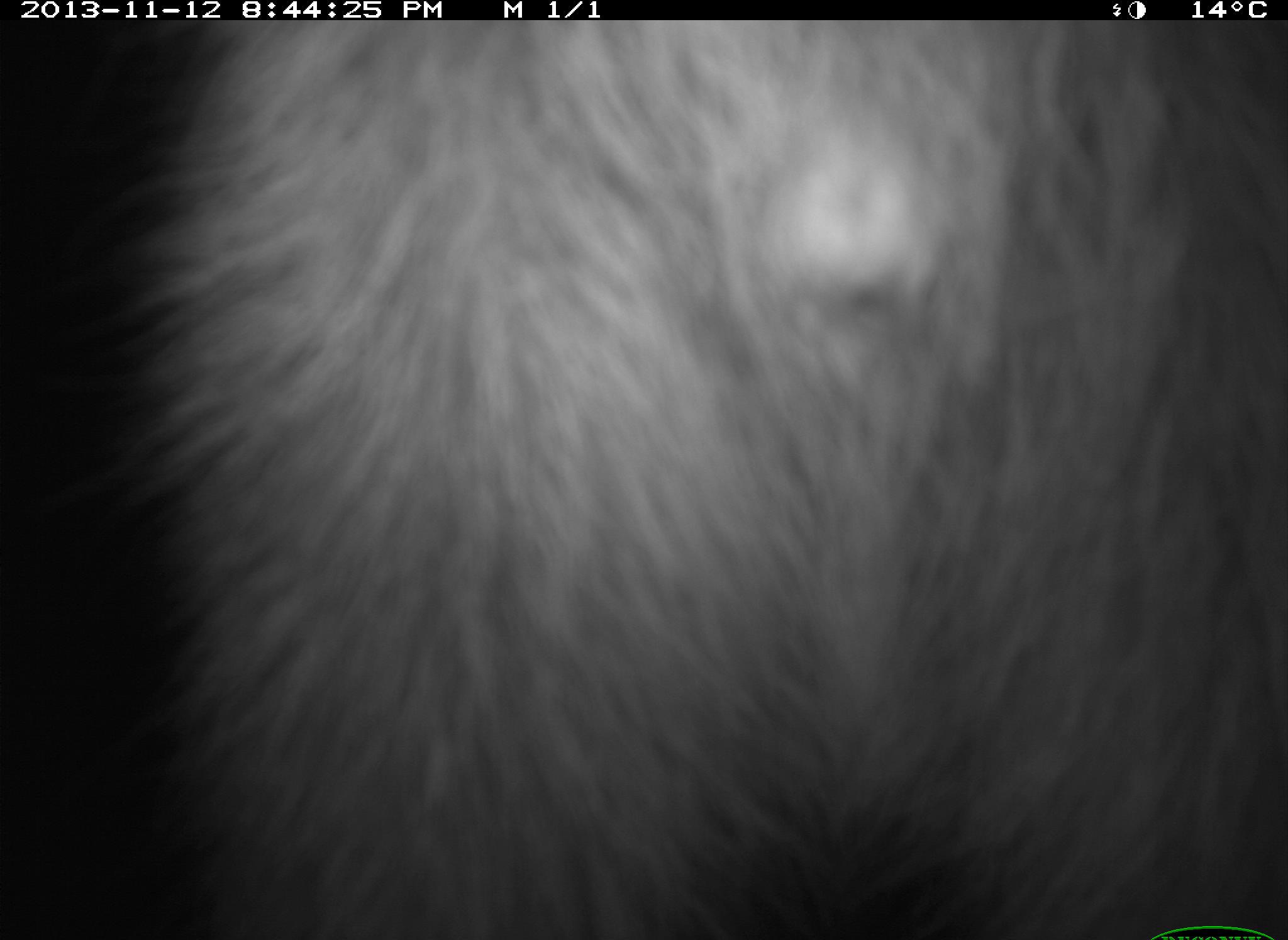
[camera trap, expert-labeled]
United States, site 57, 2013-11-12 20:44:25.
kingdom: Animalia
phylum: Chordata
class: Mammalia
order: Carnivora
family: Procyonidae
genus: Procyon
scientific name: Procyon lotor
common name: raccoon